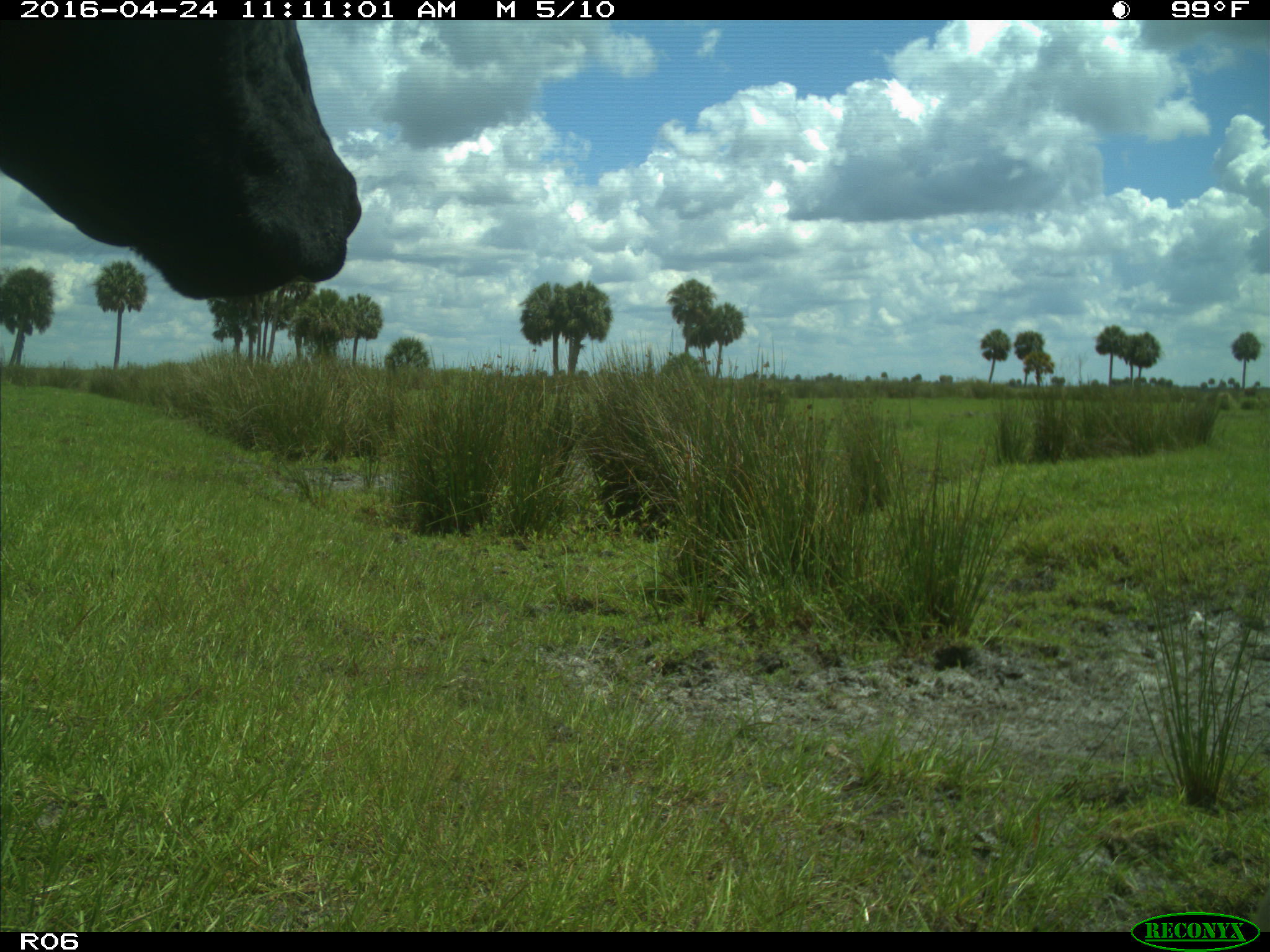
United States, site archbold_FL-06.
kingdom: Animalia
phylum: Chordata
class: Mammalia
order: Artiodactyla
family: Bovidae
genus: Bos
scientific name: Bos taurus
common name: domestic cow